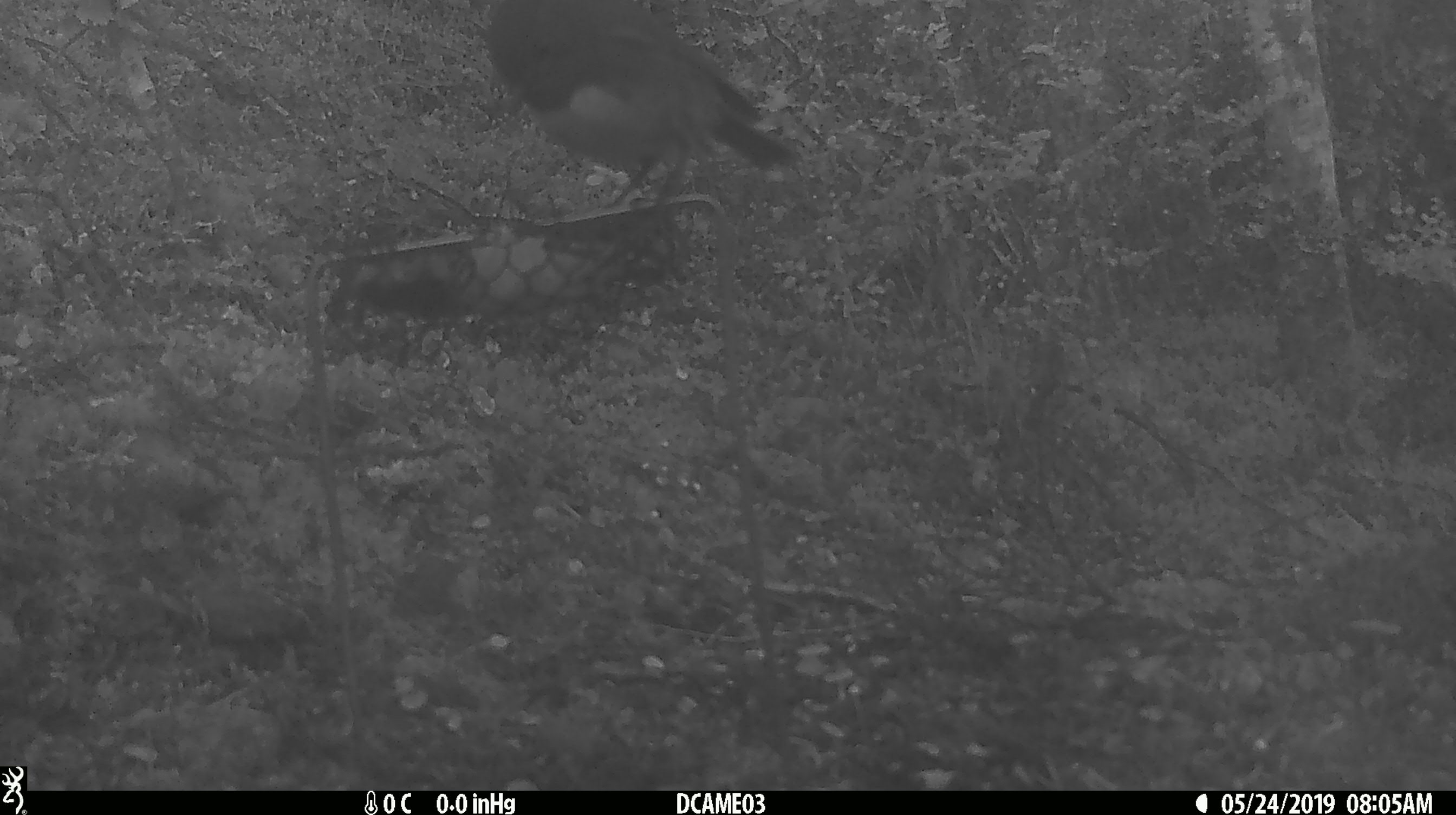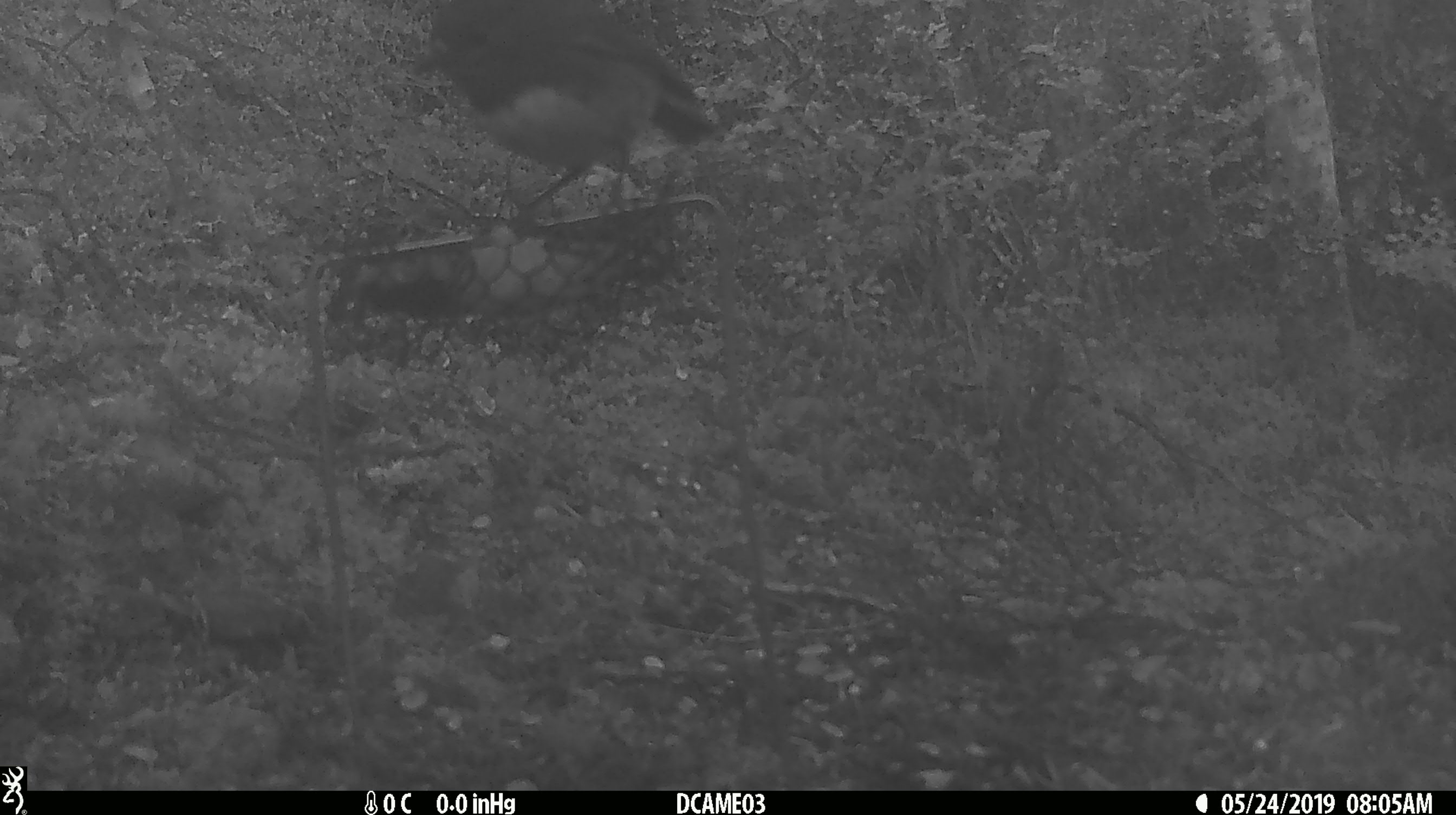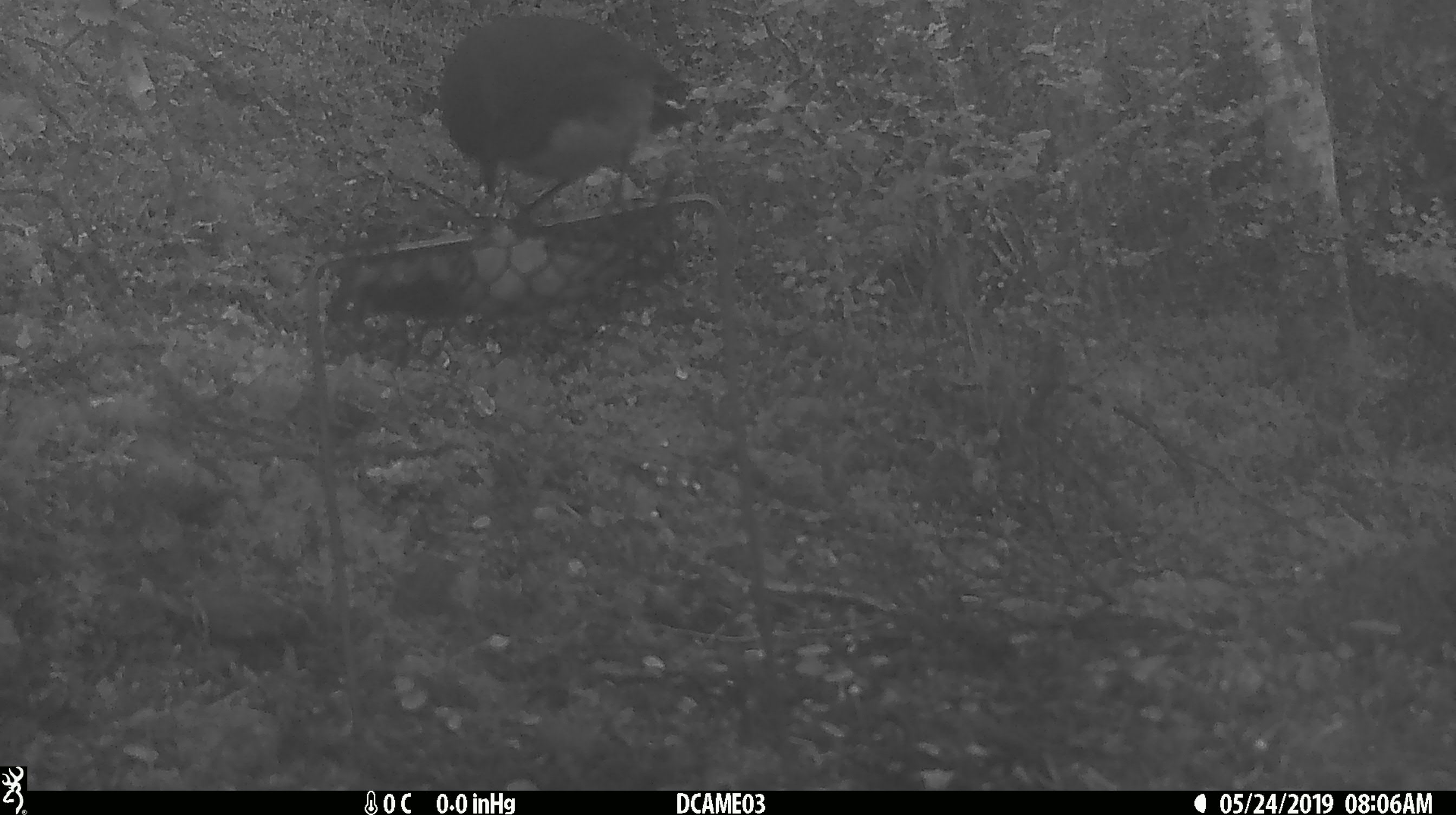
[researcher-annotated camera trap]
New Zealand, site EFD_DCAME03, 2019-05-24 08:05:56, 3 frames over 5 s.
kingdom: Animalia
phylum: Chordata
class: Aves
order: Passeriformes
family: Petroicidae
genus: Petroica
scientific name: Petroica australis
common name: new zealand robin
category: robin